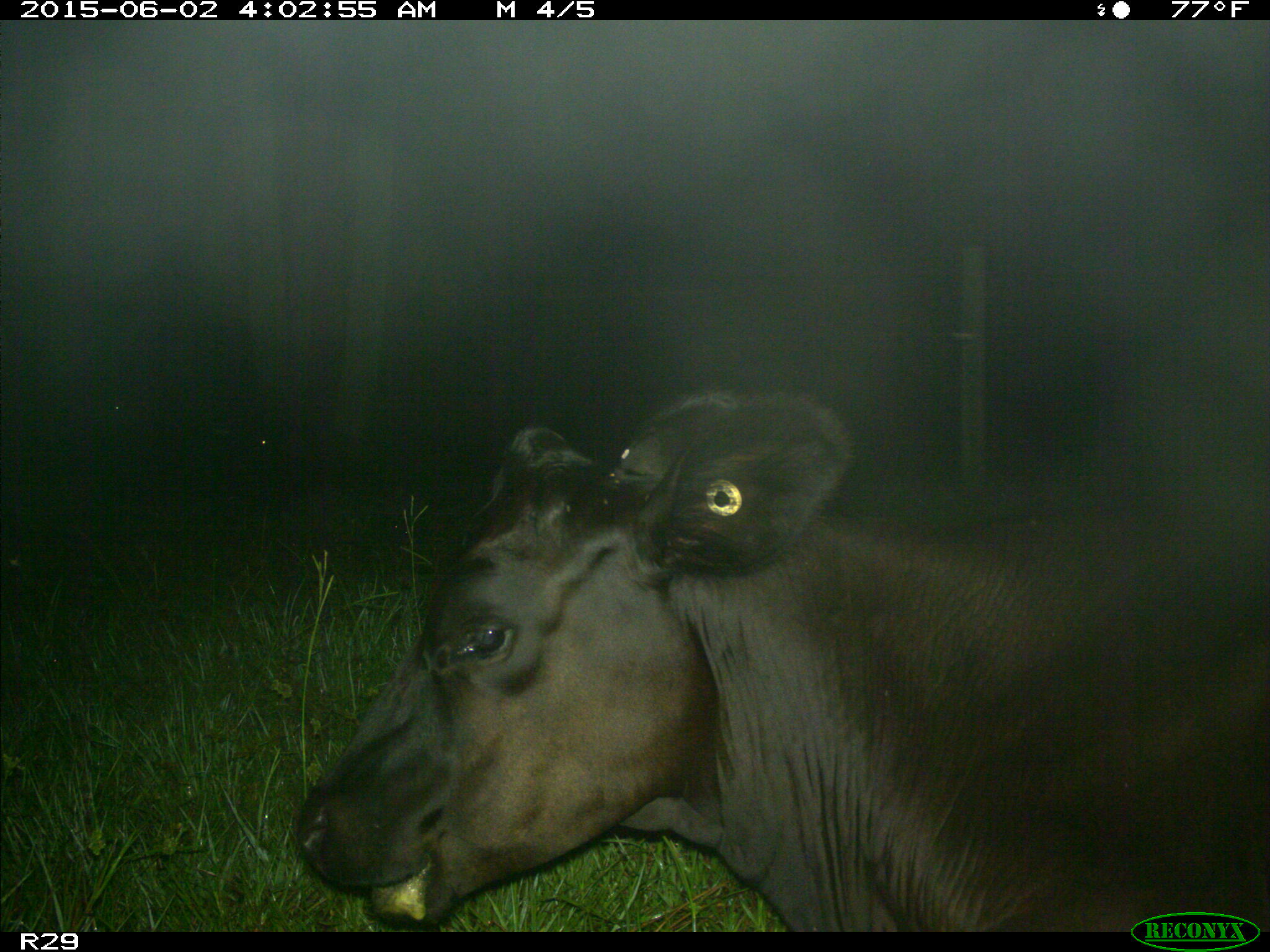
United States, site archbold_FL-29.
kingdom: Animalia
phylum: Chordata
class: Mammalia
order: Artiodactyla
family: Bovidae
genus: Bos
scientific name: Bos taurus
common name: domestic cow